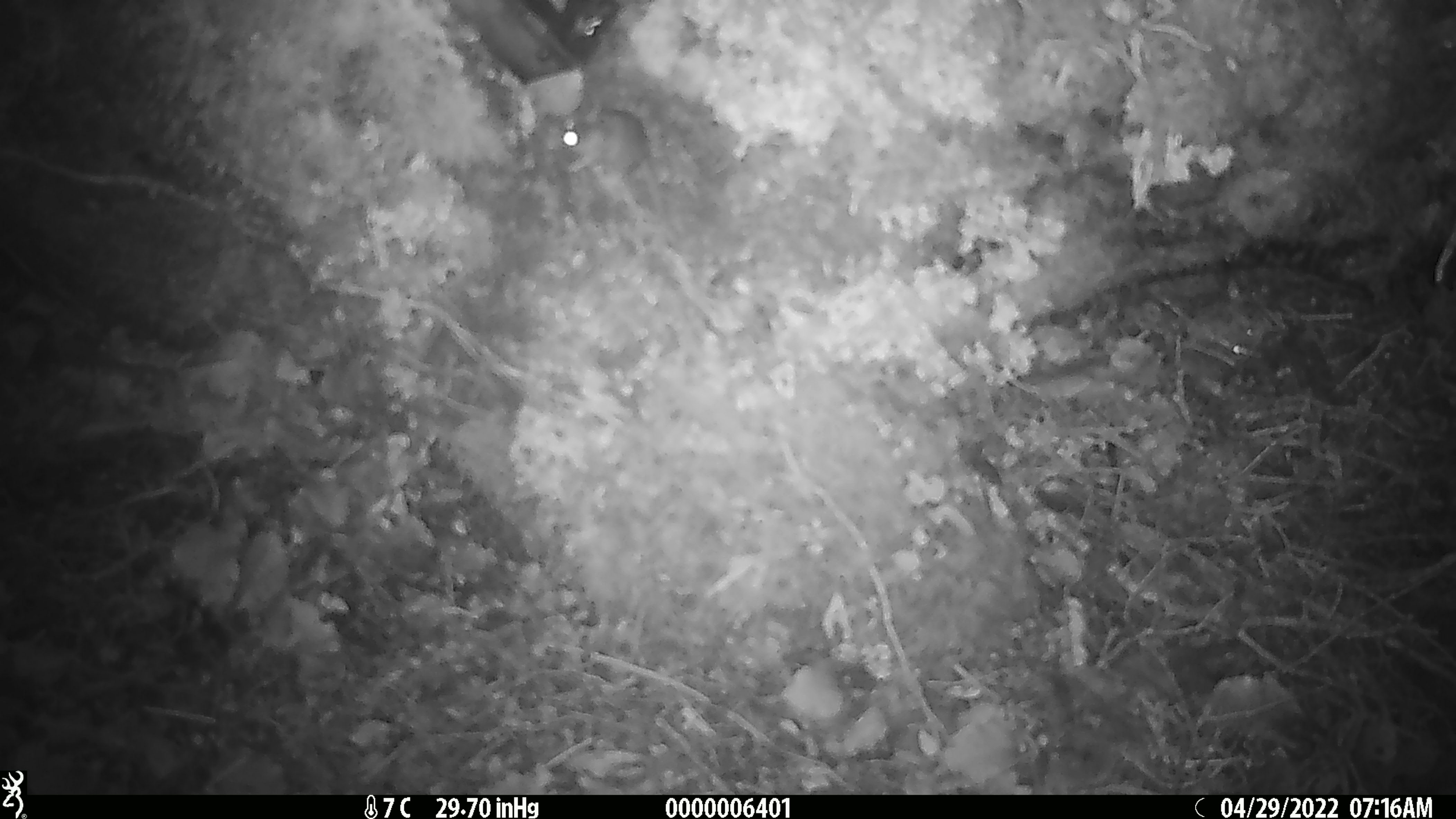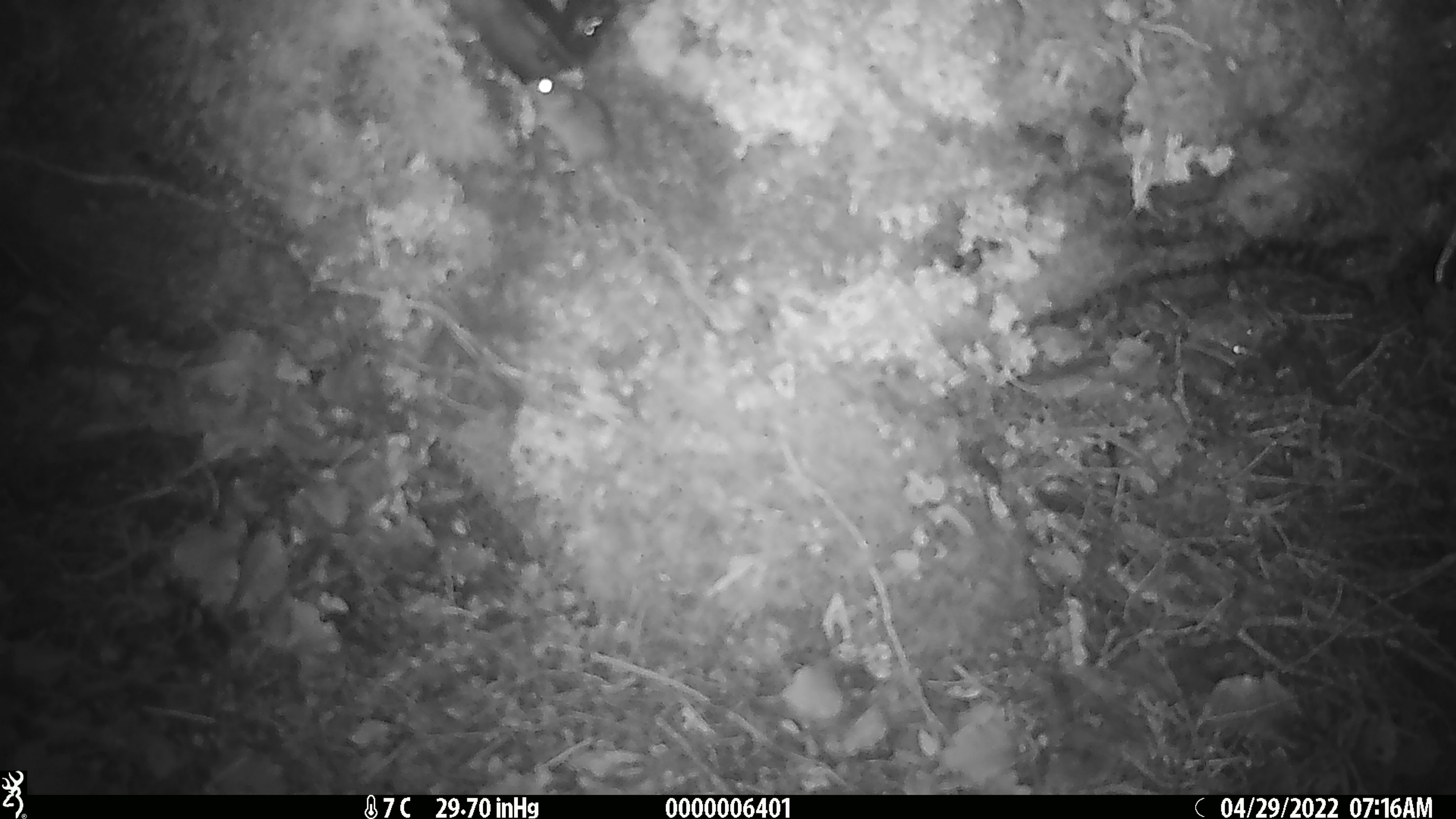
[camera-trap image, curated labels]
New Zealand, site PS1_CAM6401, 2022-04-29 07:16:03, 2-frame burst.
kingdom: Animalia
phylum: Chordata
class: Mammalia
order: Rodentia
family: Muridae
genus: Mus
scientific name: Mus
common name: mouse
Mouse (Mus).